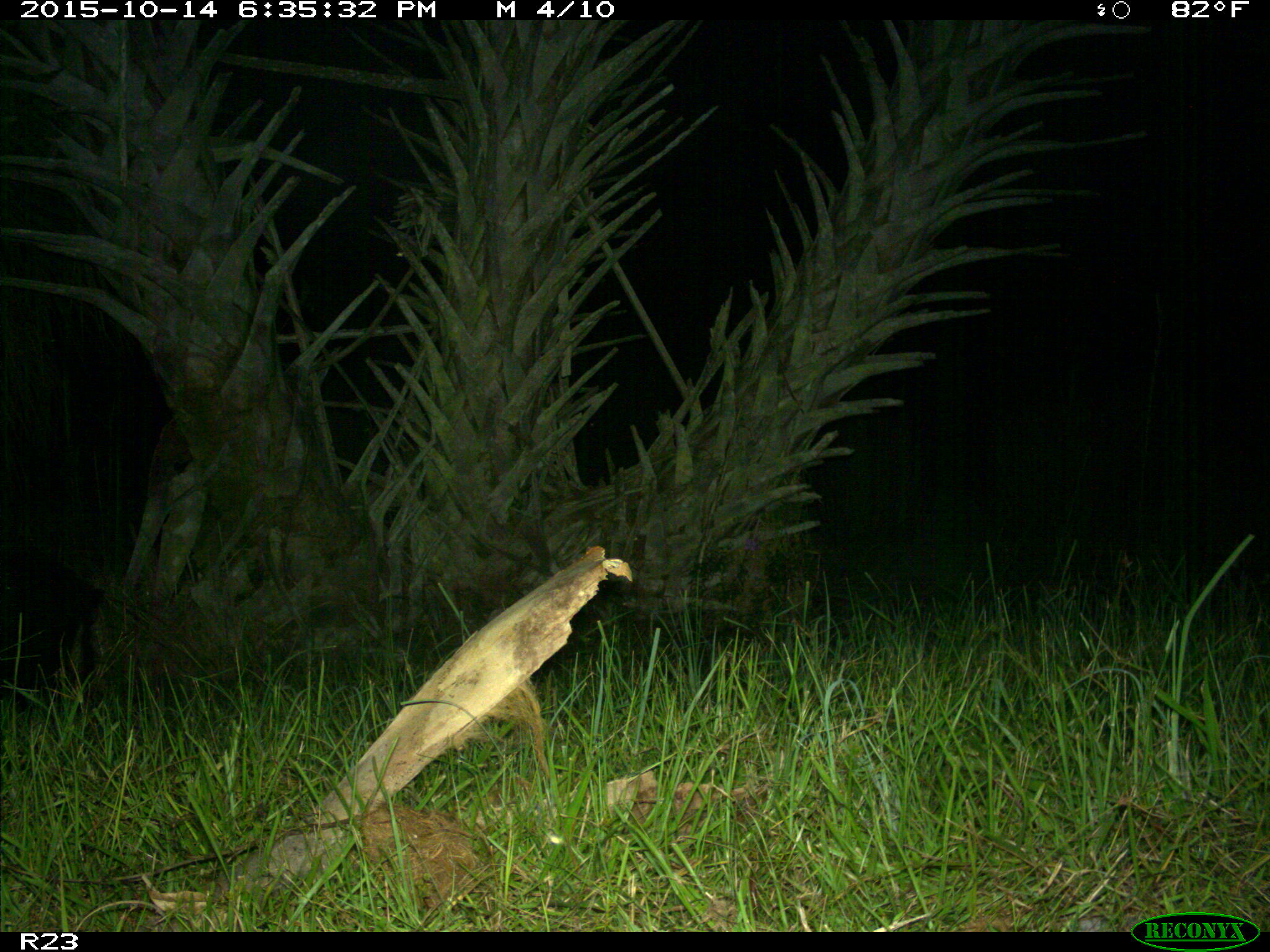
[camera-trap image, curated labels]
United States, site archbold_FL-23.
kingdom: Animalia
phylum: Chordata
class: Mammalia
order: Artiodactyla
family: Suidae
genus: Sus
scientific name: Sus scrofa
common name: wild boar